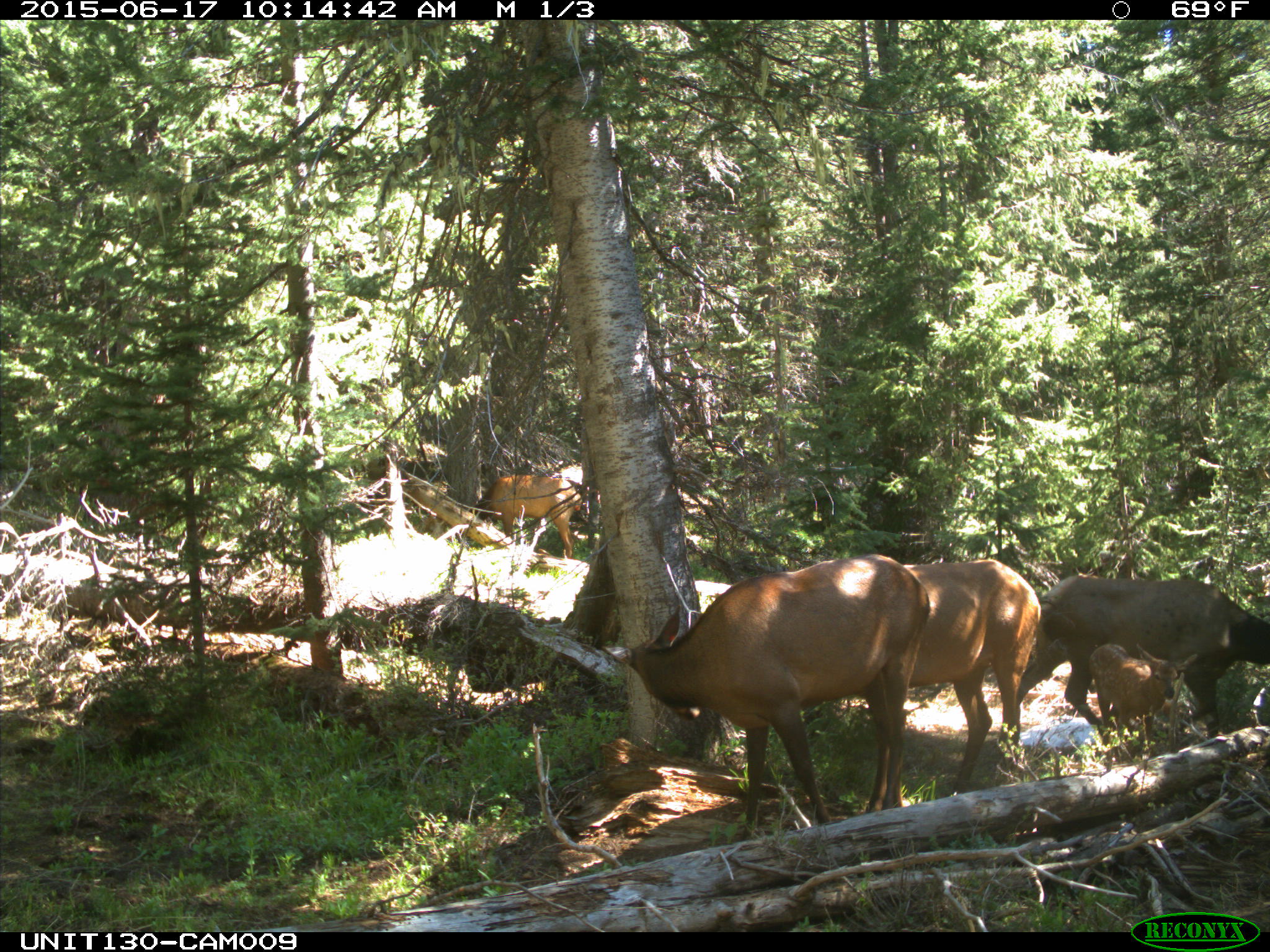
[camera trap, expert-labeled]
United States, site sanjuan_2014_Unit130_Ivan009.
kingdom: Animalia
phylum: Chordata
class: Mammalia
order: Artiodactyla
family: Cervidae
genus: Cervus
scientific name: Cervus elaphus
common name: red deer